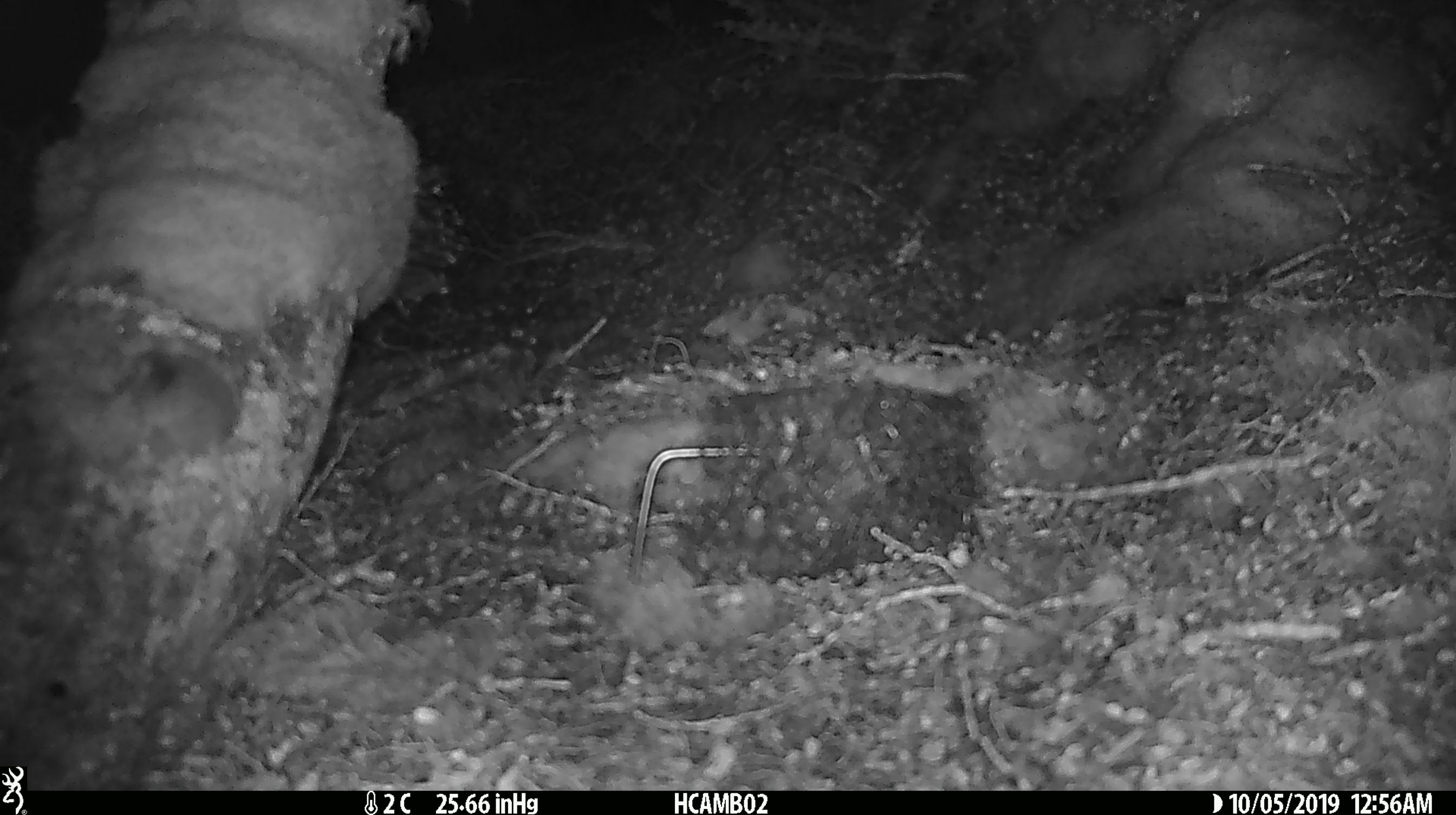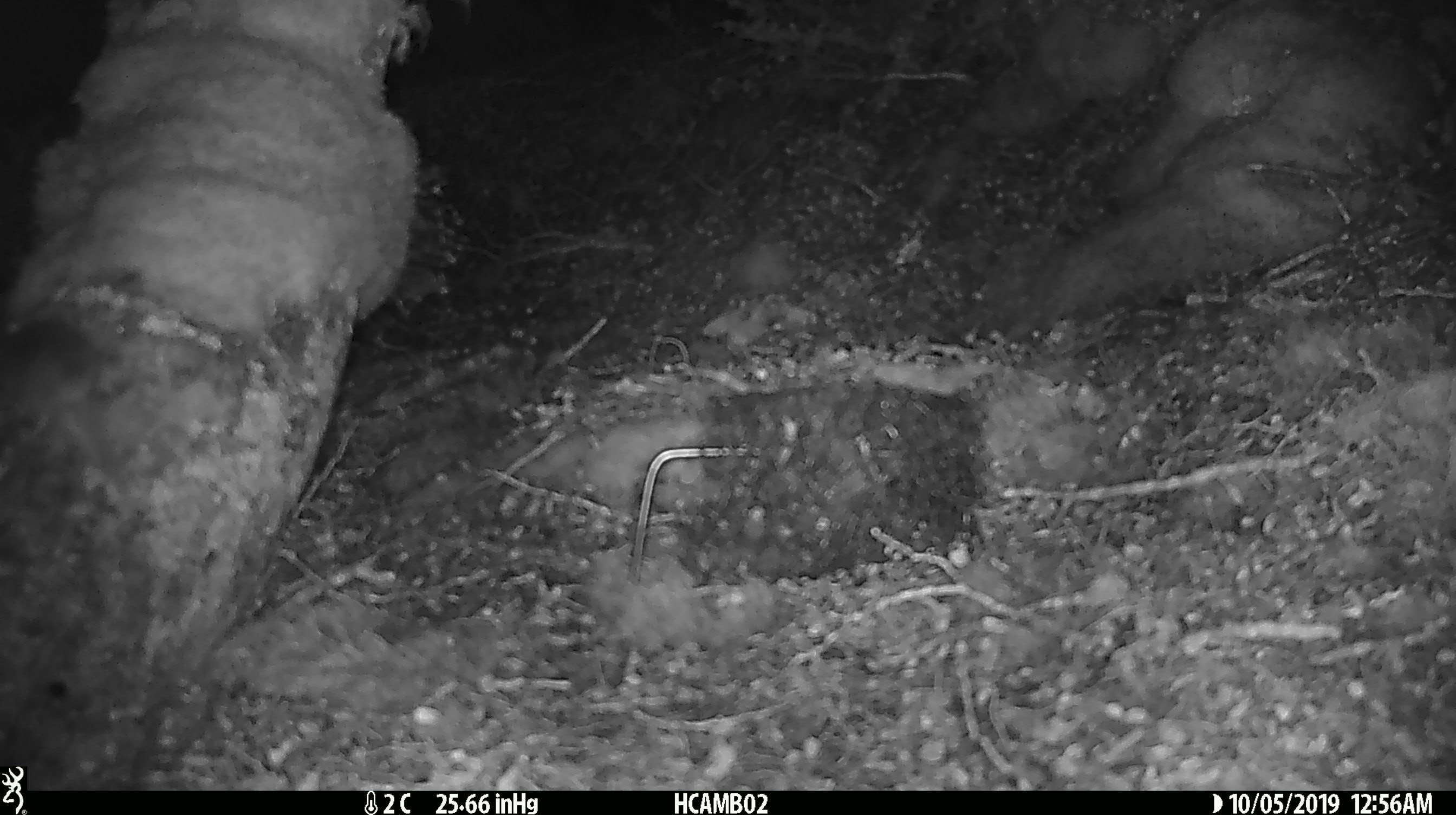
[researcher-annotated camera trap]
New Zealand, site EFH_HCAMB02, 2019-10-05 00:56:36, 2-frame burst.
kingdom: Animalia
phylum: Chordata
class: Mammalia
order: Rodentia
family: Muridae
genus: Mus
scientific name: Mus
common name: mouse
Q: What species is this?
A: Mouse (Mus).